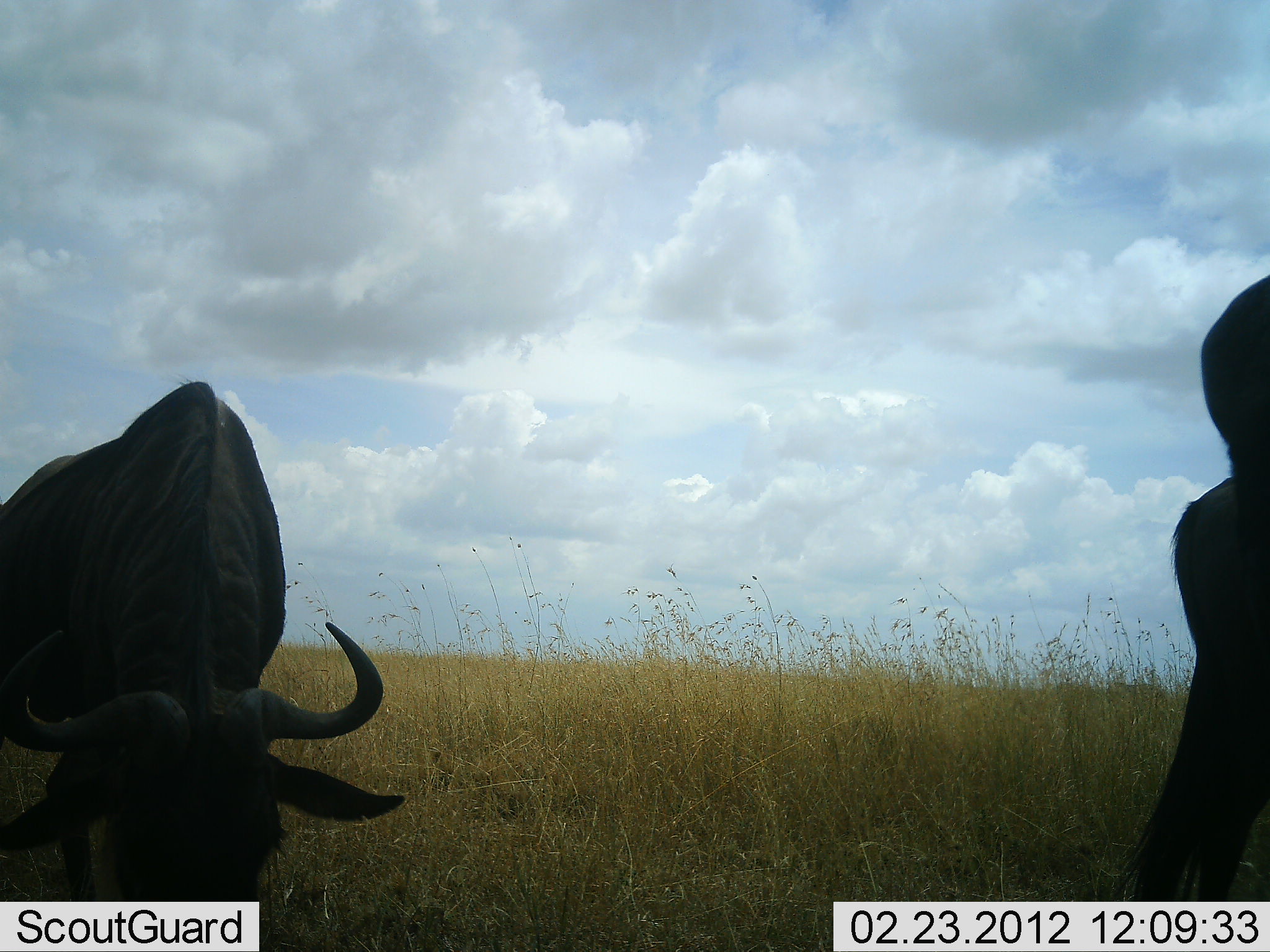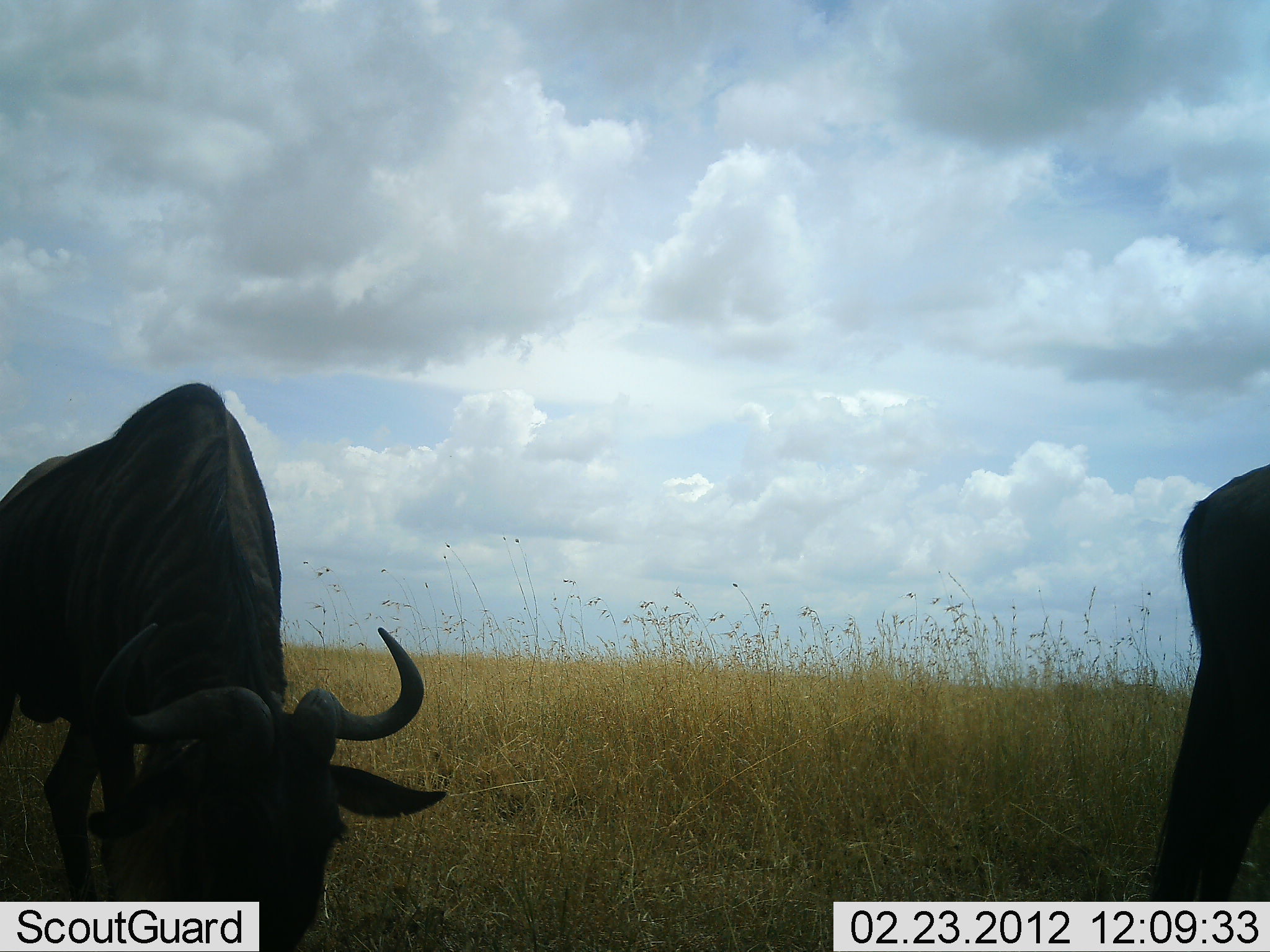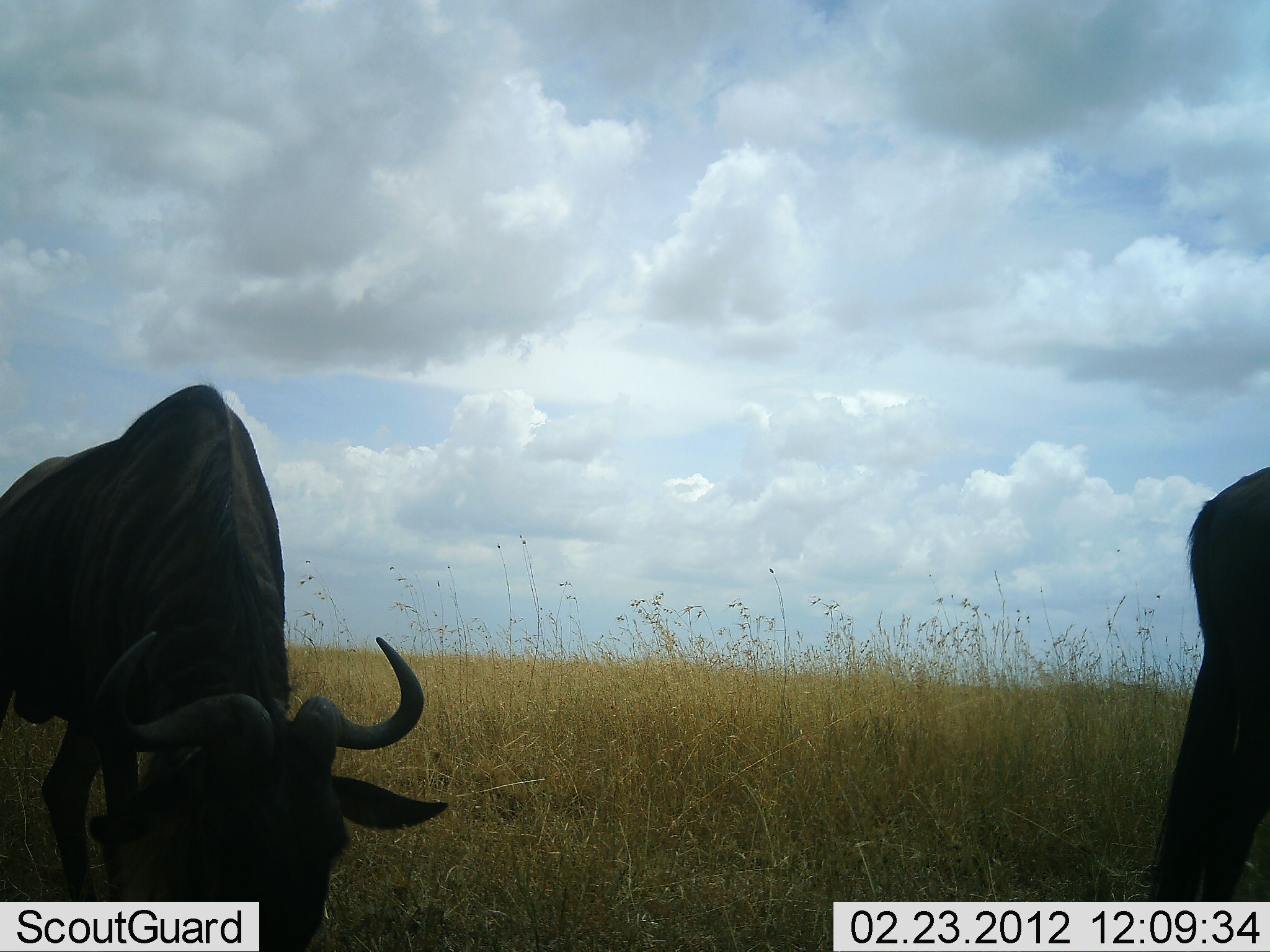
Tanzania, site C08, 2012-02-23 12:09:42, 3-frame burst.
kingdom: Animalia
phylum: Chordata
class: Mammalia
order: Artiodactyla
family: Bovidae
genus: Connochaetes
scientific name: Connochaetes taurinus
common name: blue wildebeest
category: wildebeest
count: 2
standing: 40%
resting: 0%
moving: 7%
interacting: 0%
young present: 0%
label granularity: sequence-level